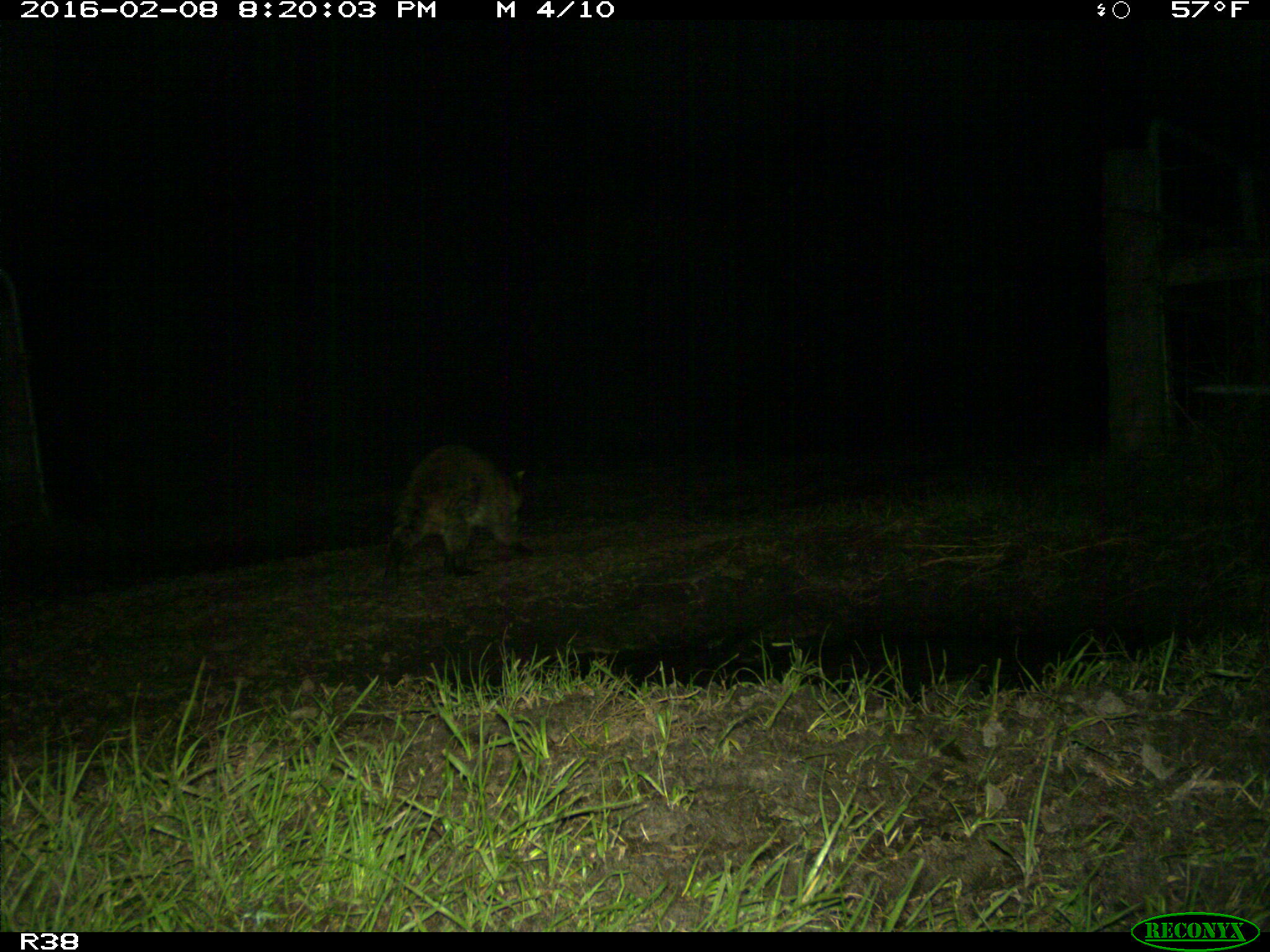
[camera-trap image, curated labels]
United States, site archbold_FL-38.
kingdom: Animalia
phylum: Chordata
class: Mammalia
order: Carnivora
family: Procyonidae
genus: Procyon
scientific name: Procyon lotor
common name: common raccoon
Procyon lotor (common raccoon).